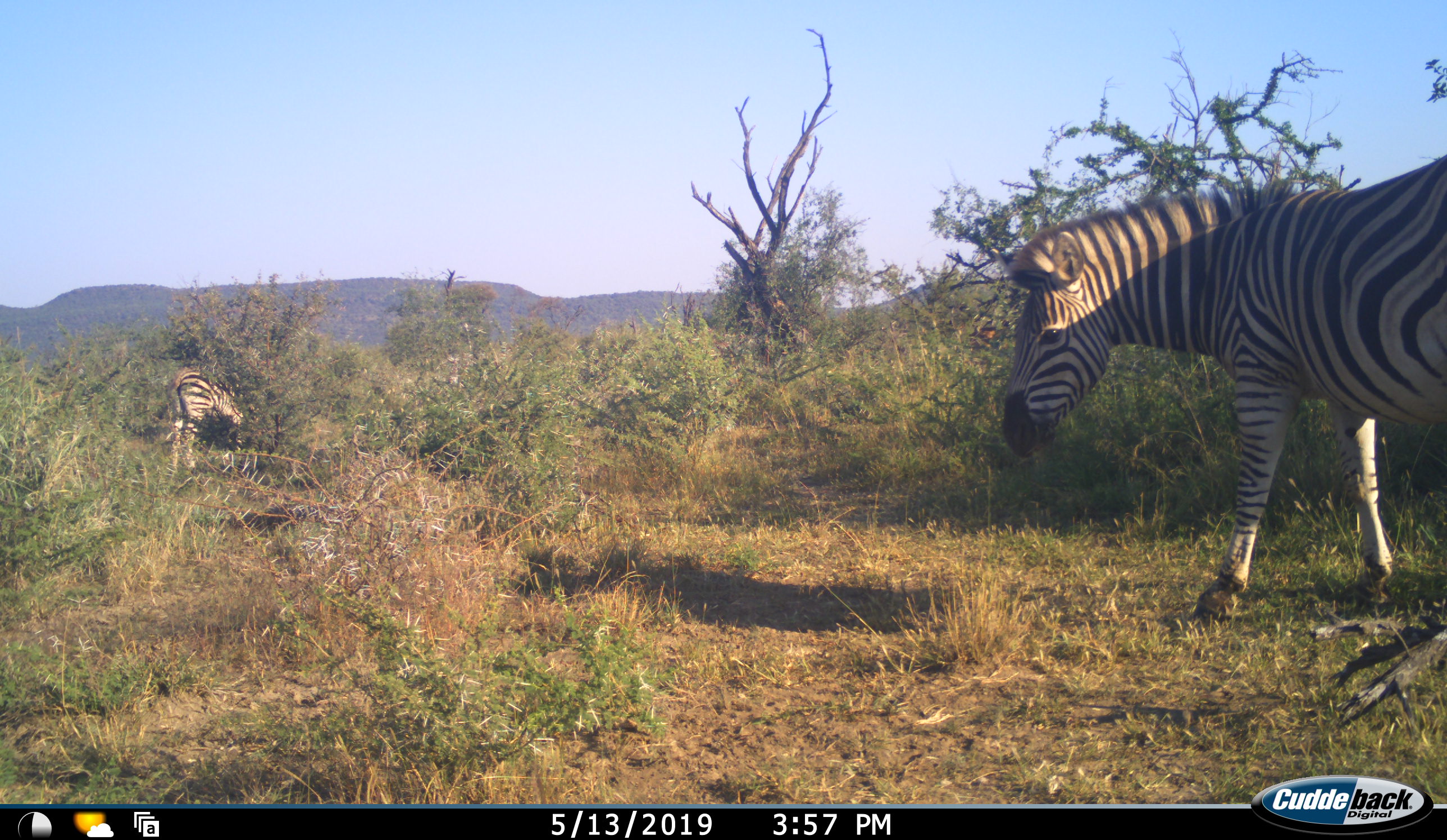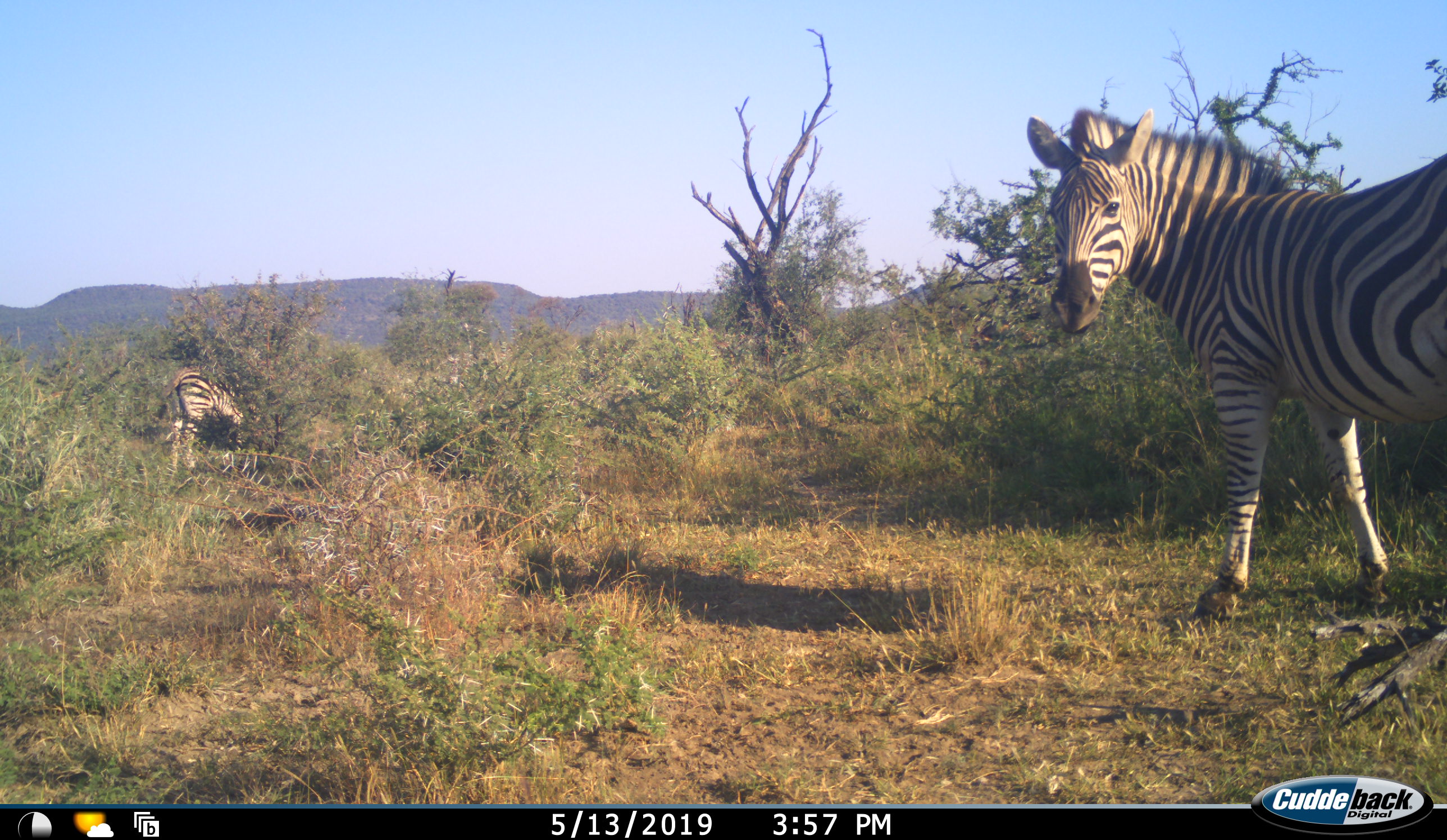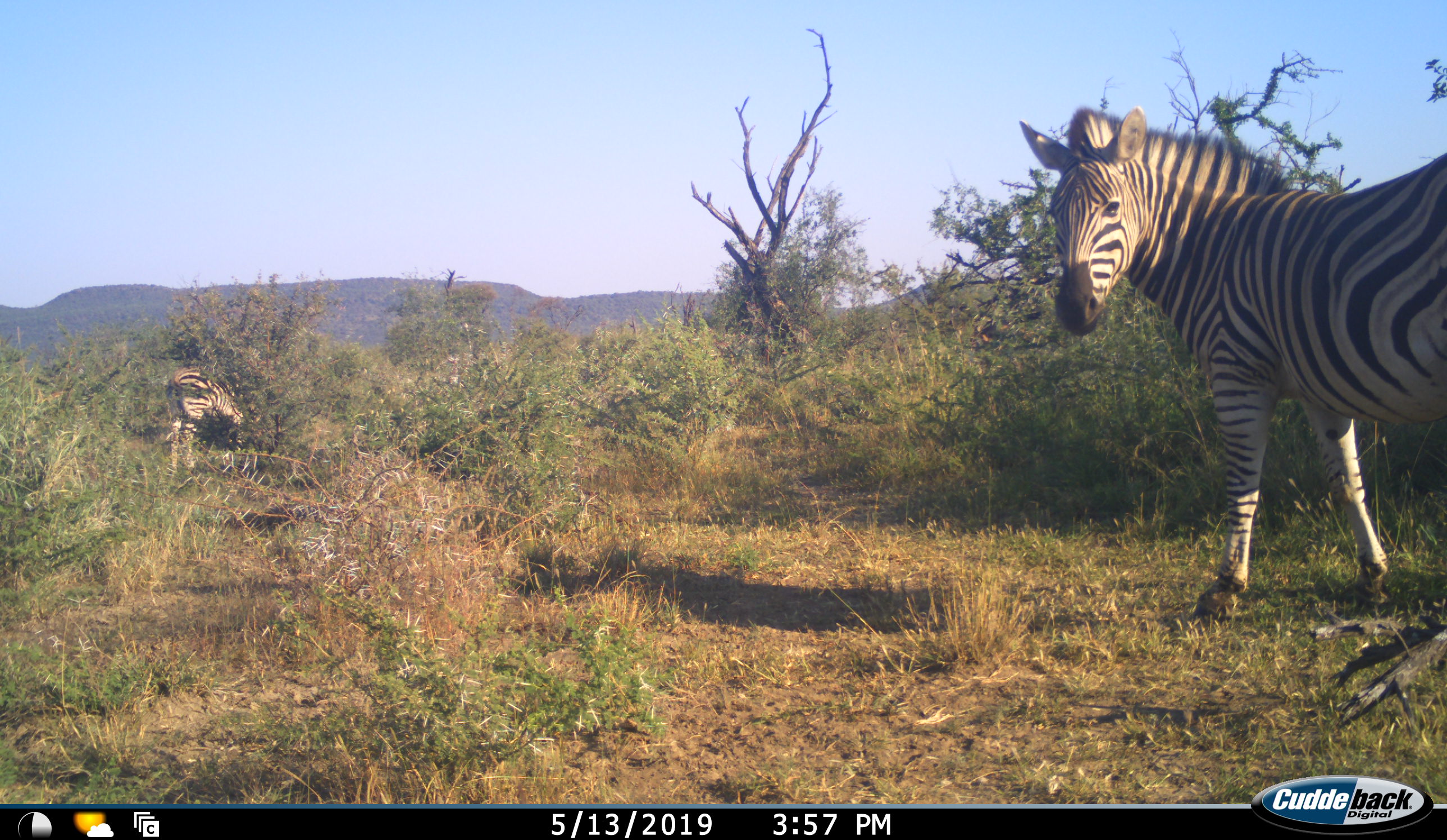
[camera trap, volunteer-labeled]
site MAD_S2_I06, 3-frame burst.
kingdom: Animalia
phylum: Chordata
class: Mammalia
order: Perissodactyla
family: Equidae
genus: Equus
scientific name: Equus quagga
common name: plains zebra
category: zebraplains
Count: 2.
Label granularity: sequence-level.